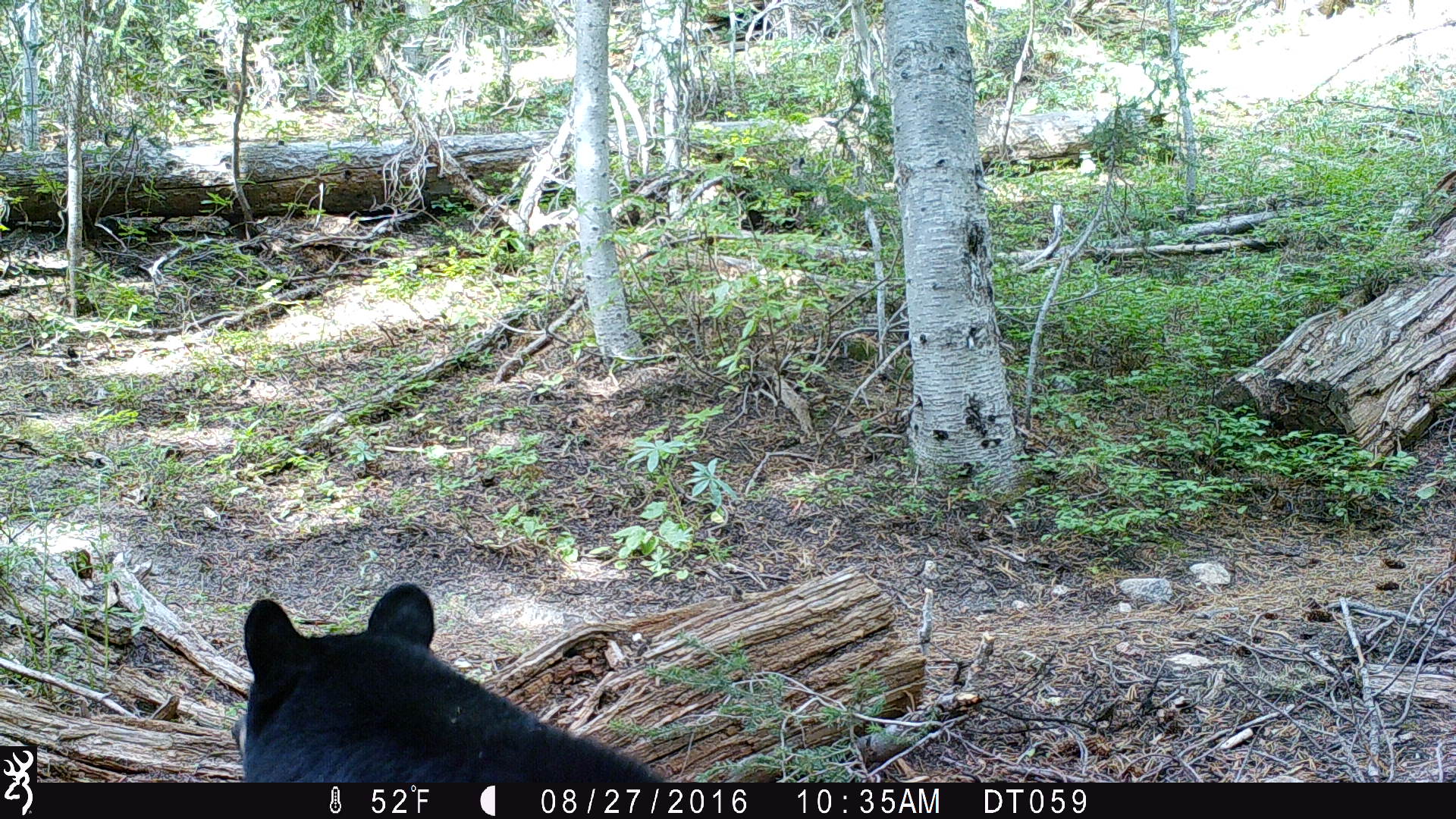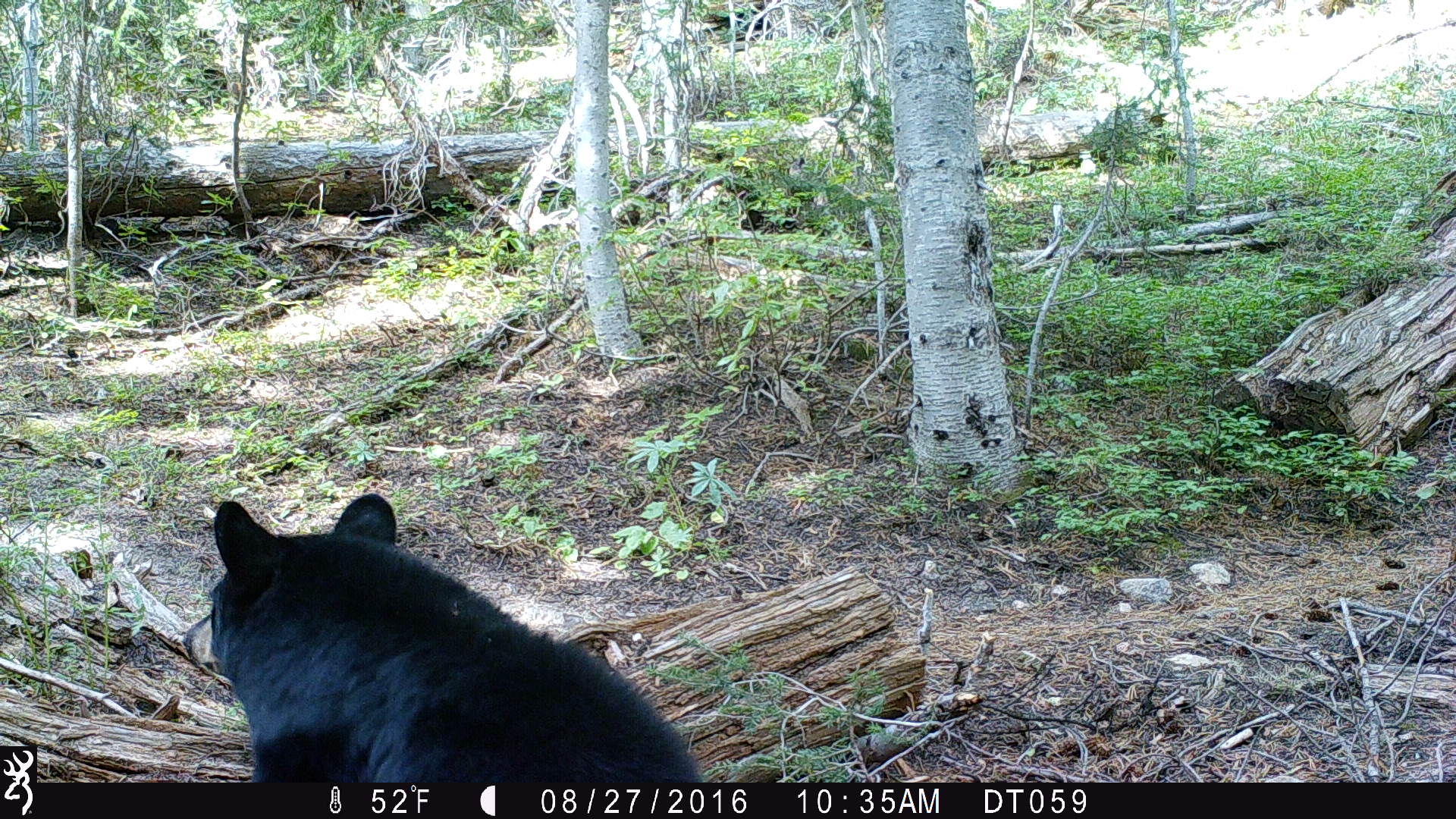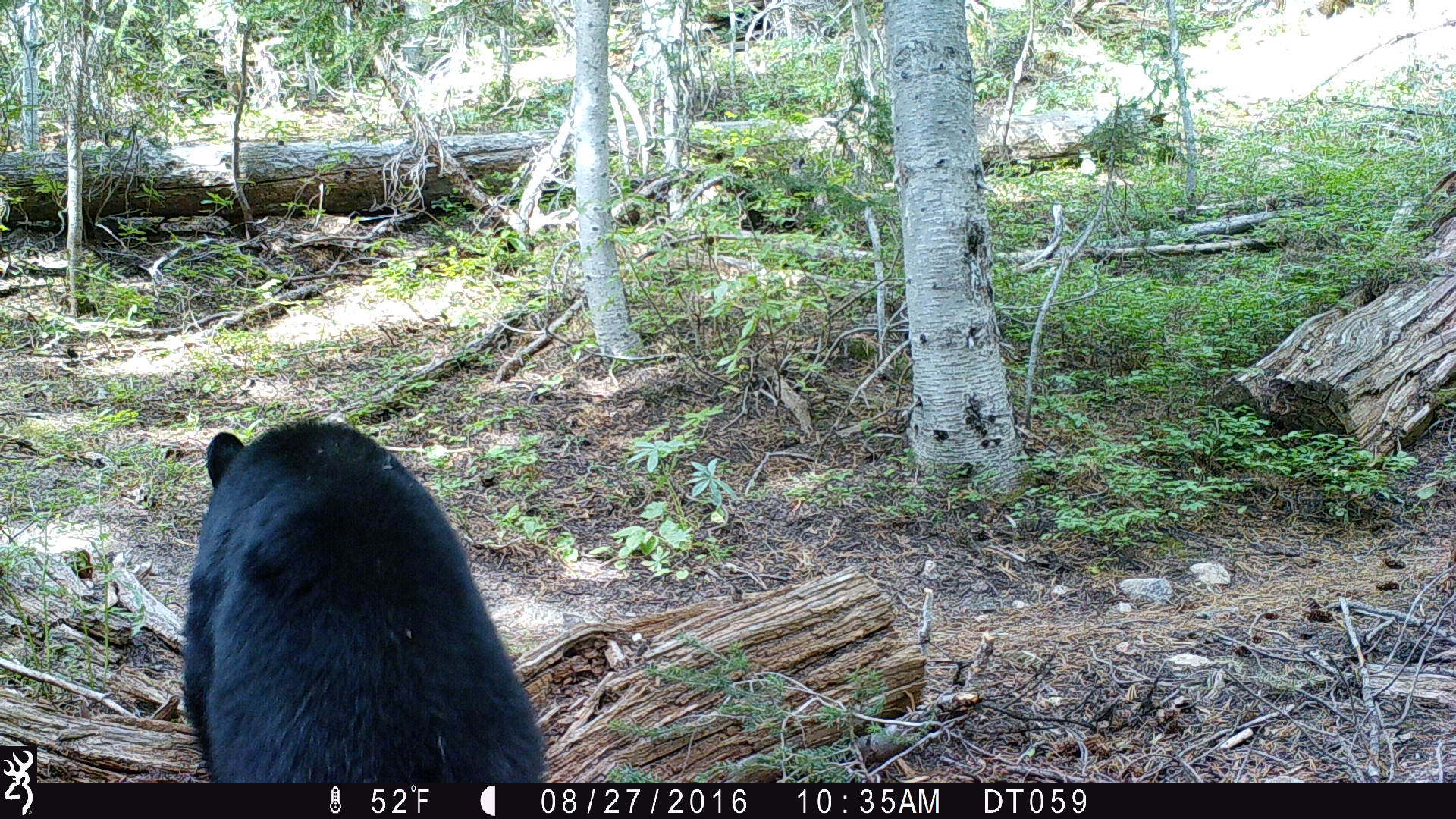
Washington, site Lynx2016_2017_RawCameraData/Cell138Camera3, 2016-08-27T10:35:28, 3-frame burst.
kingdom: Animalia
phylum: Chordata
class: Mammalia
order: Carnivora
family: Ursidae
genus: Ursus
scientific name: Ursus americanus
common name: american black bear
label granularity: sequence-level